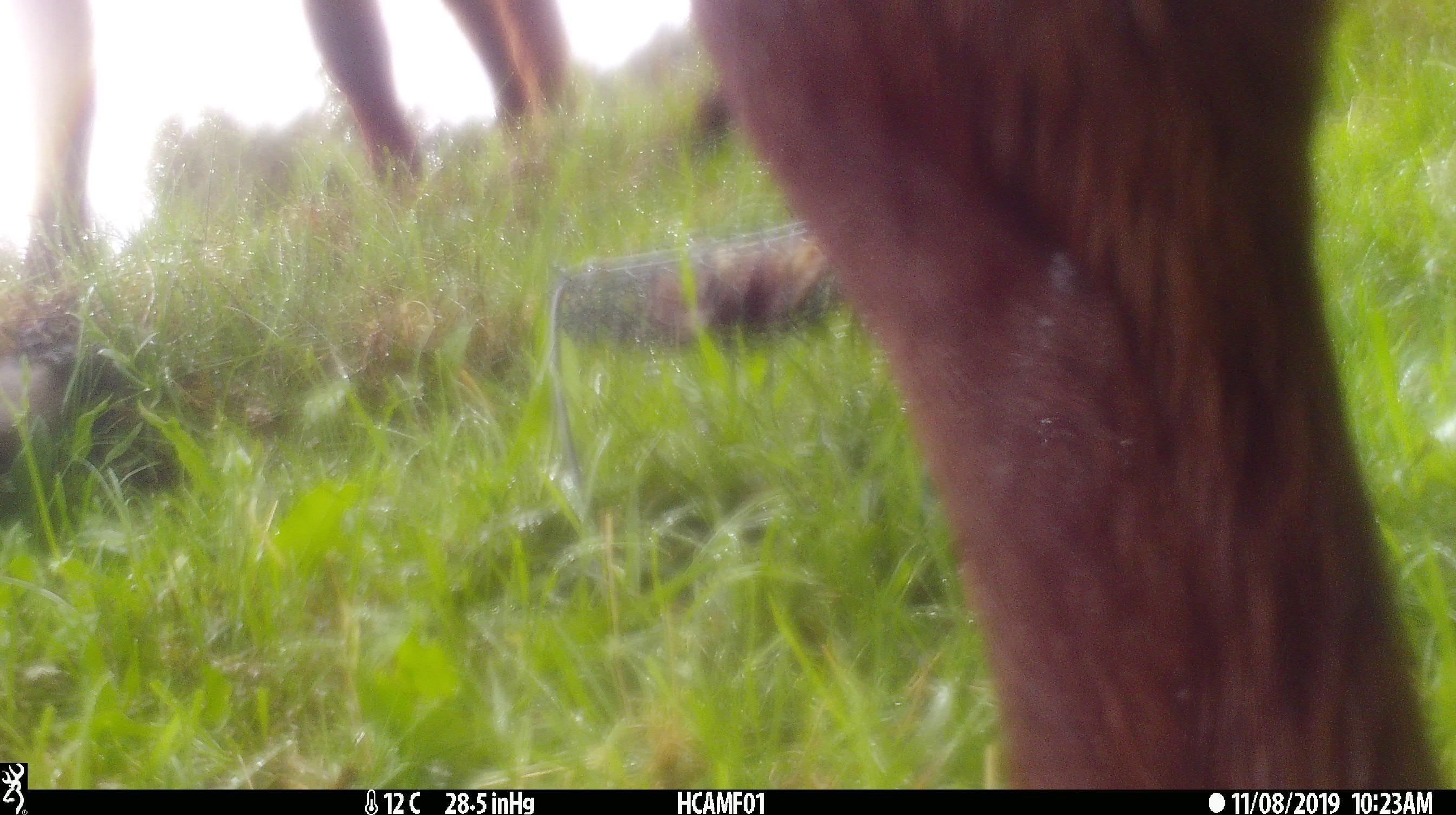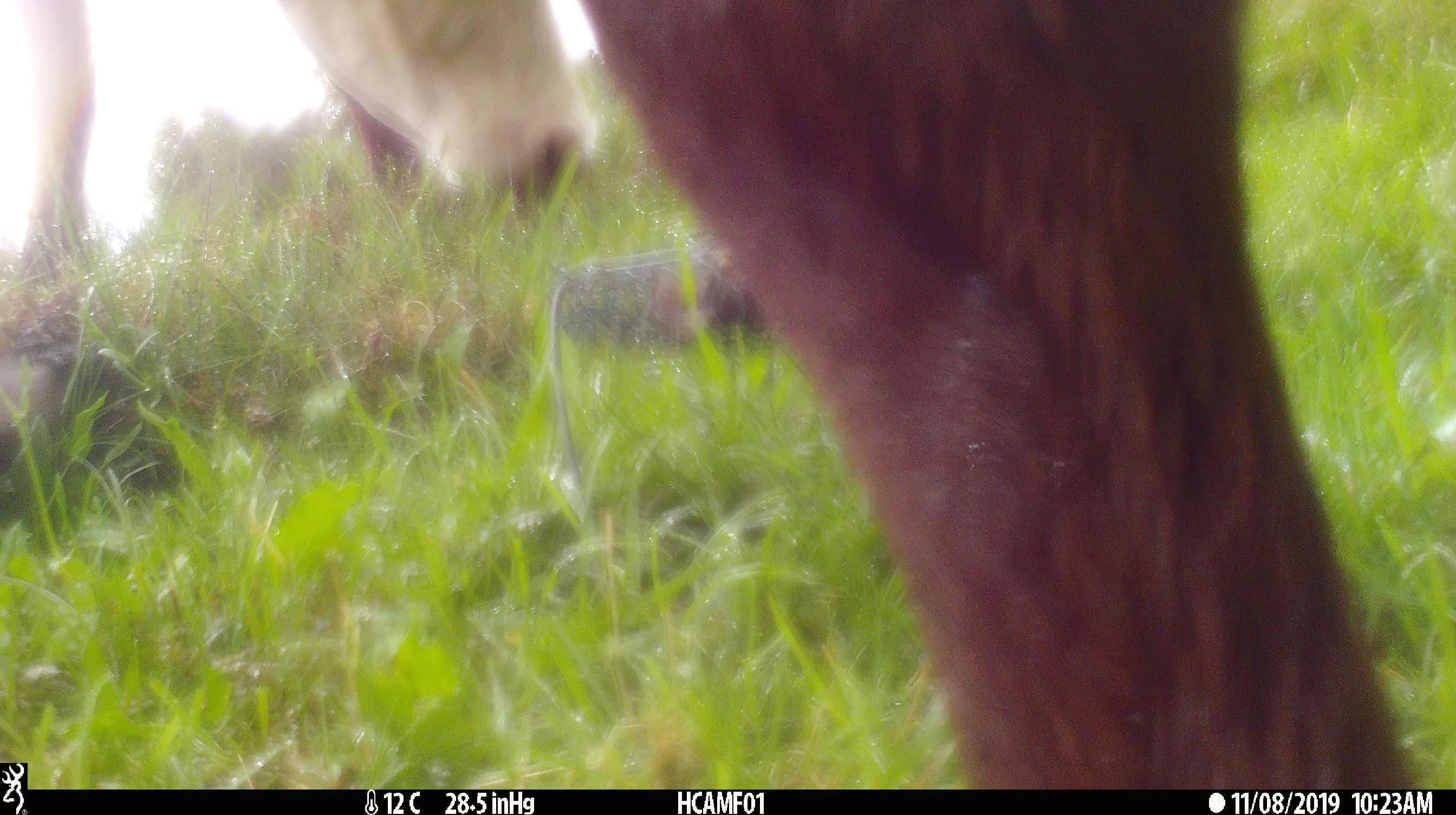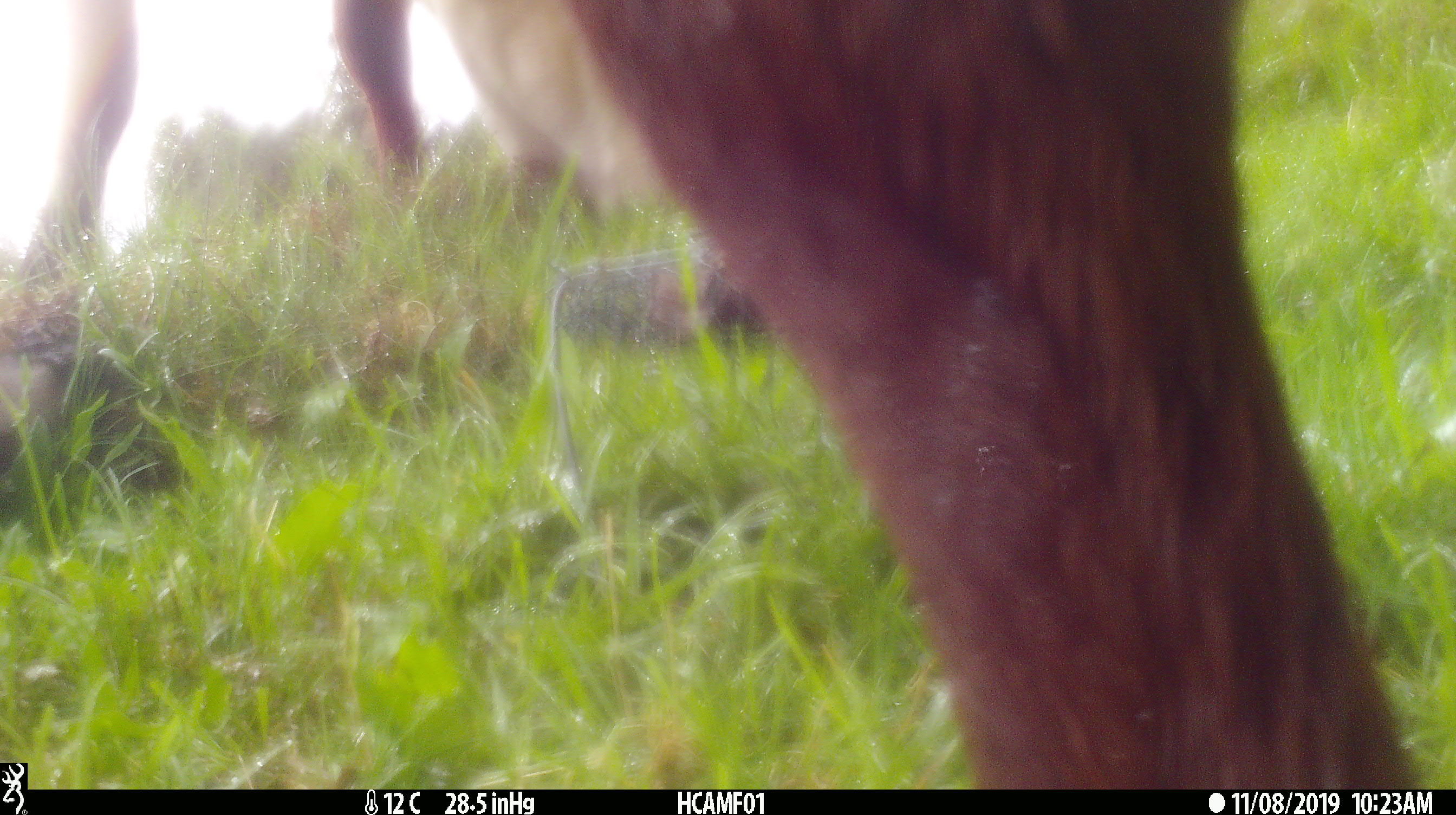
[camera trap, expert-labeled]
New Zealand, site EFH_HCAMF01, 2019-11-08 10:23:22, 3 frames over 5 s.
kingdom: Animalia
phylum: Chordata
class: Mammalia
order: Artiodactyla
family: Bovidae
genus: Bos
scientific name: Bos taurus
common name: domestic cow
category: cow